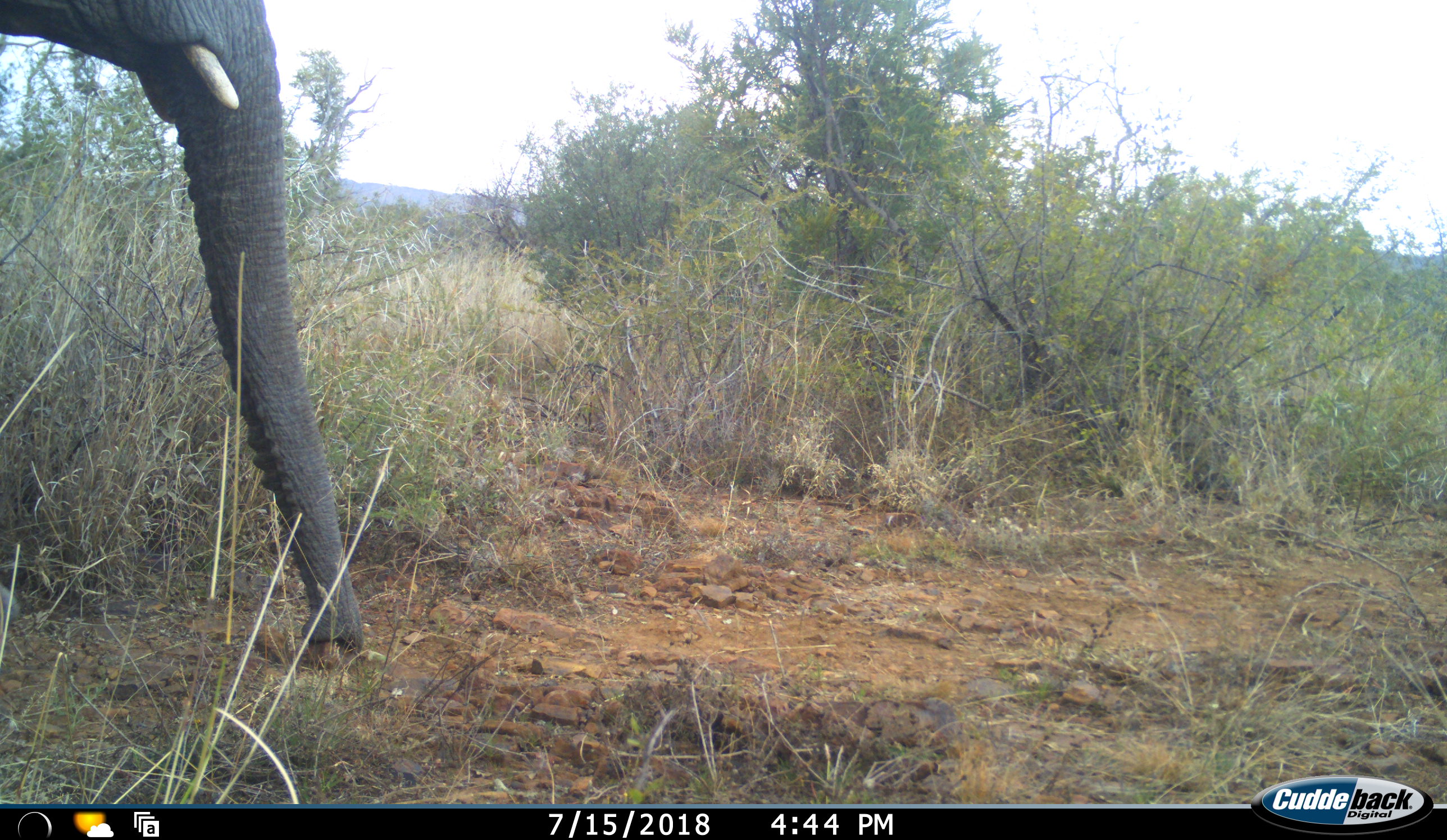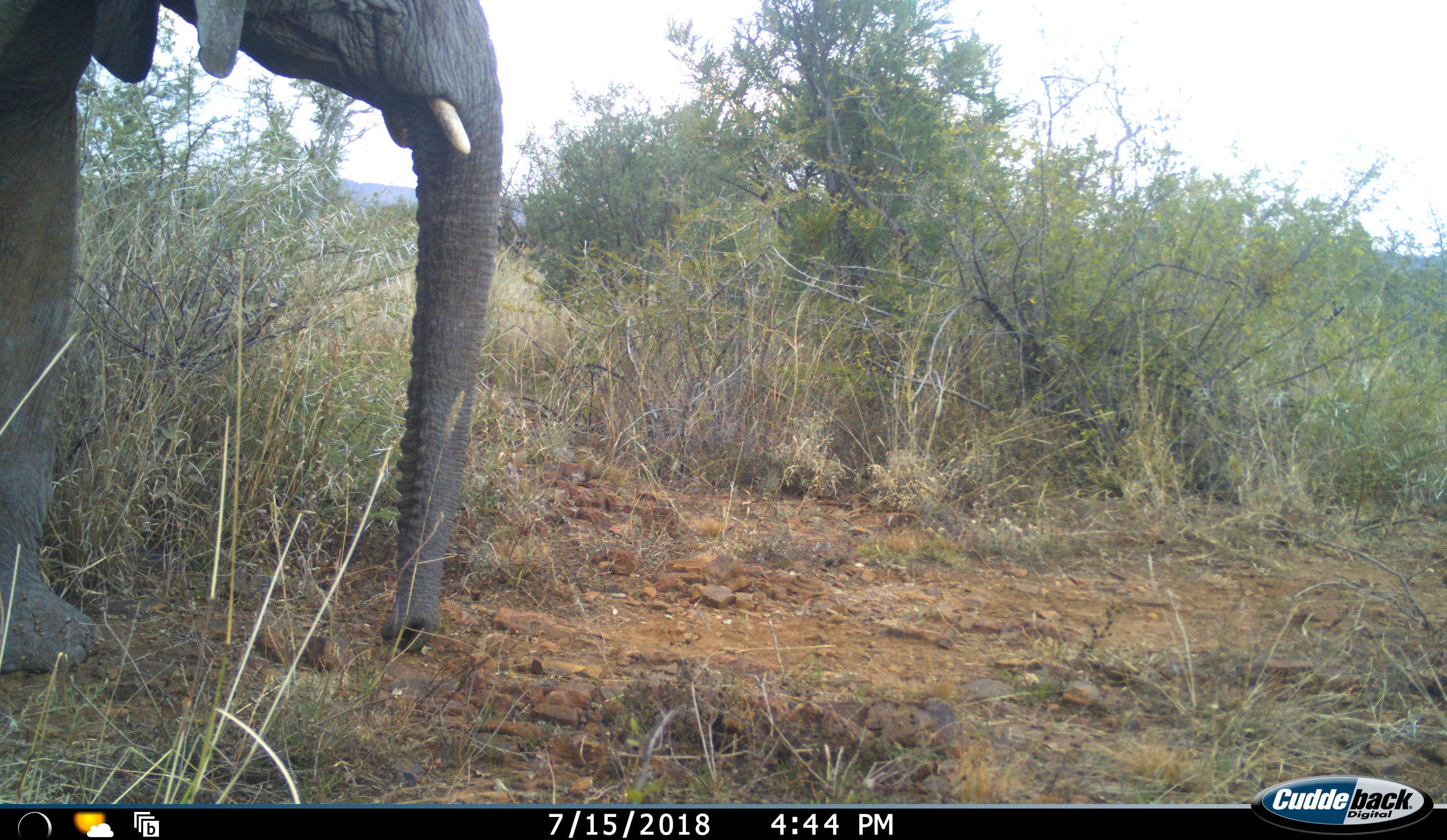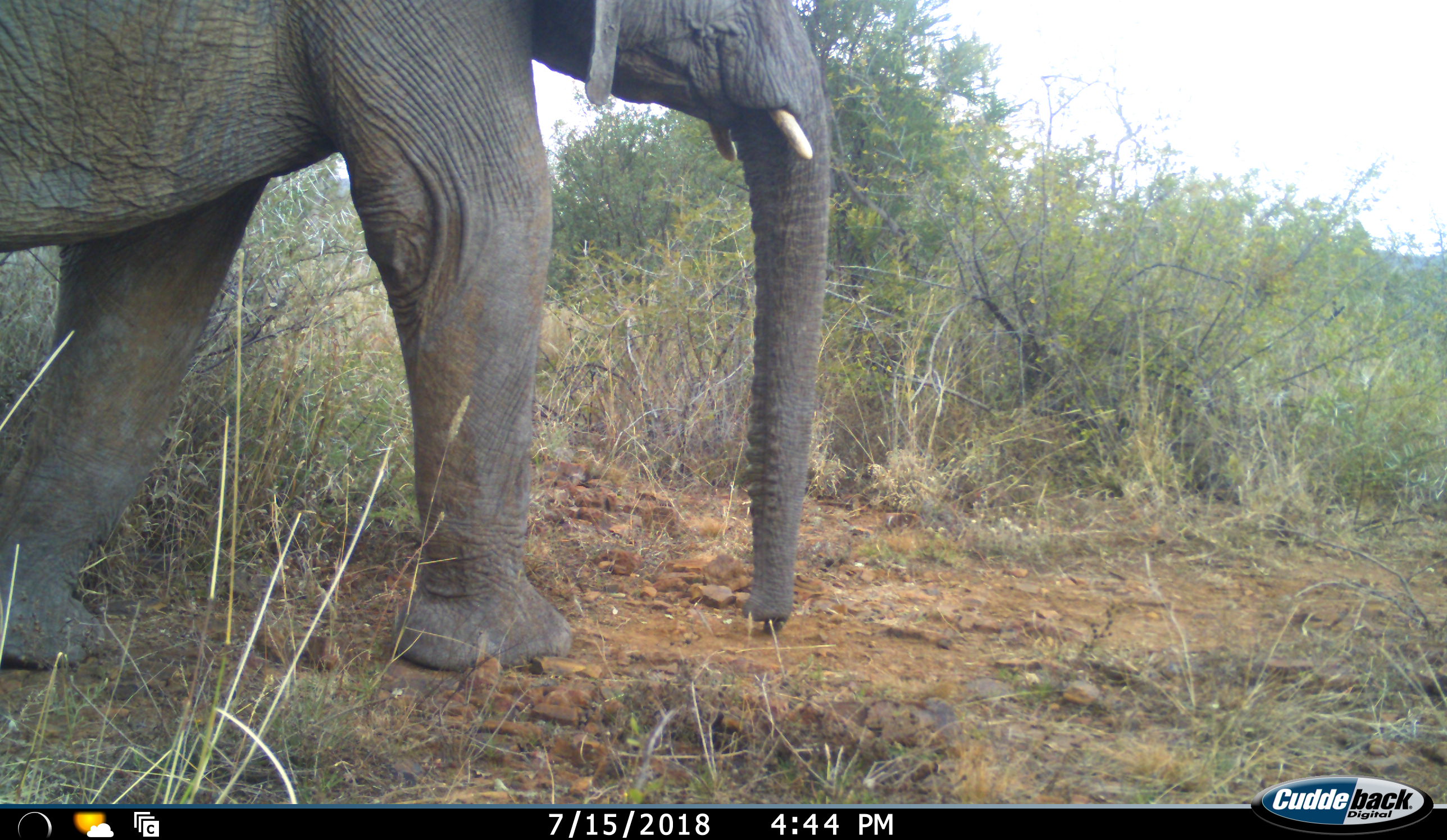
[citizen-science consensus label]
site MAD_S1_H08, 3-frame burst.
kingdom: Animalia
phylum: Chordata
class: Mammalia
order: Proboscidea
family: Elephantidae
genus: Loxodonta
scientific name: Loxodonta africana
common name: african bush elephant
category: elephant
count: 1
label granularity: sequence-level